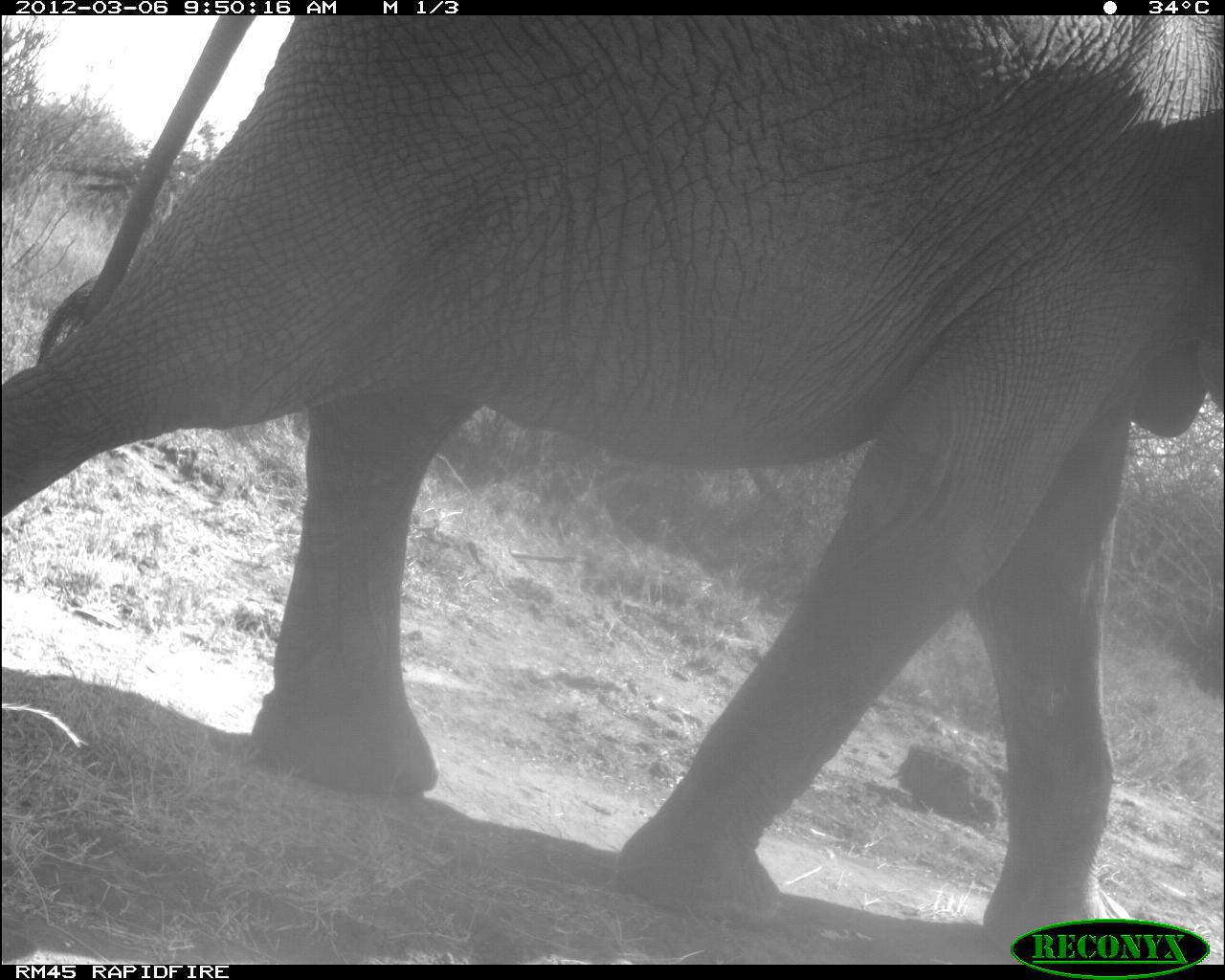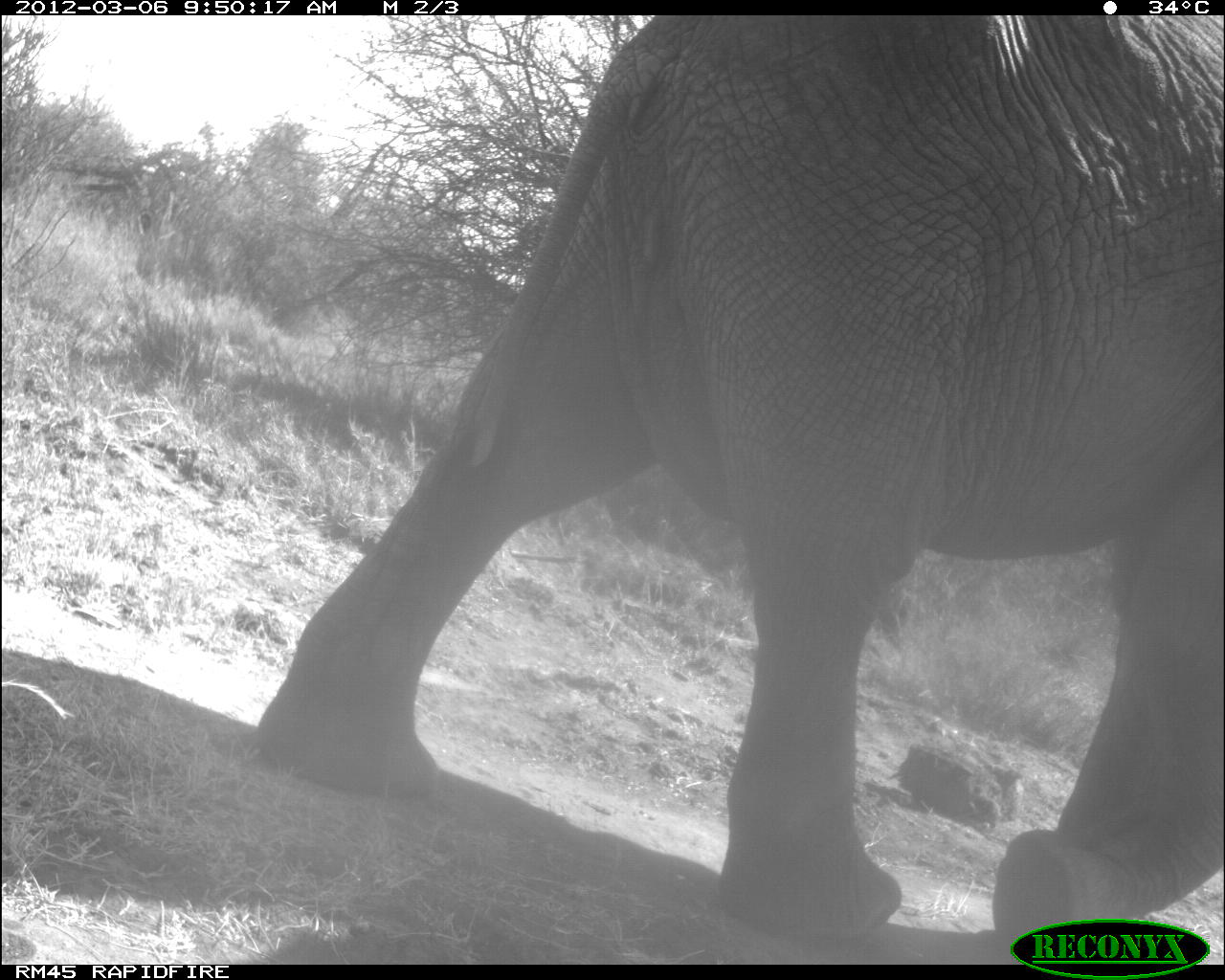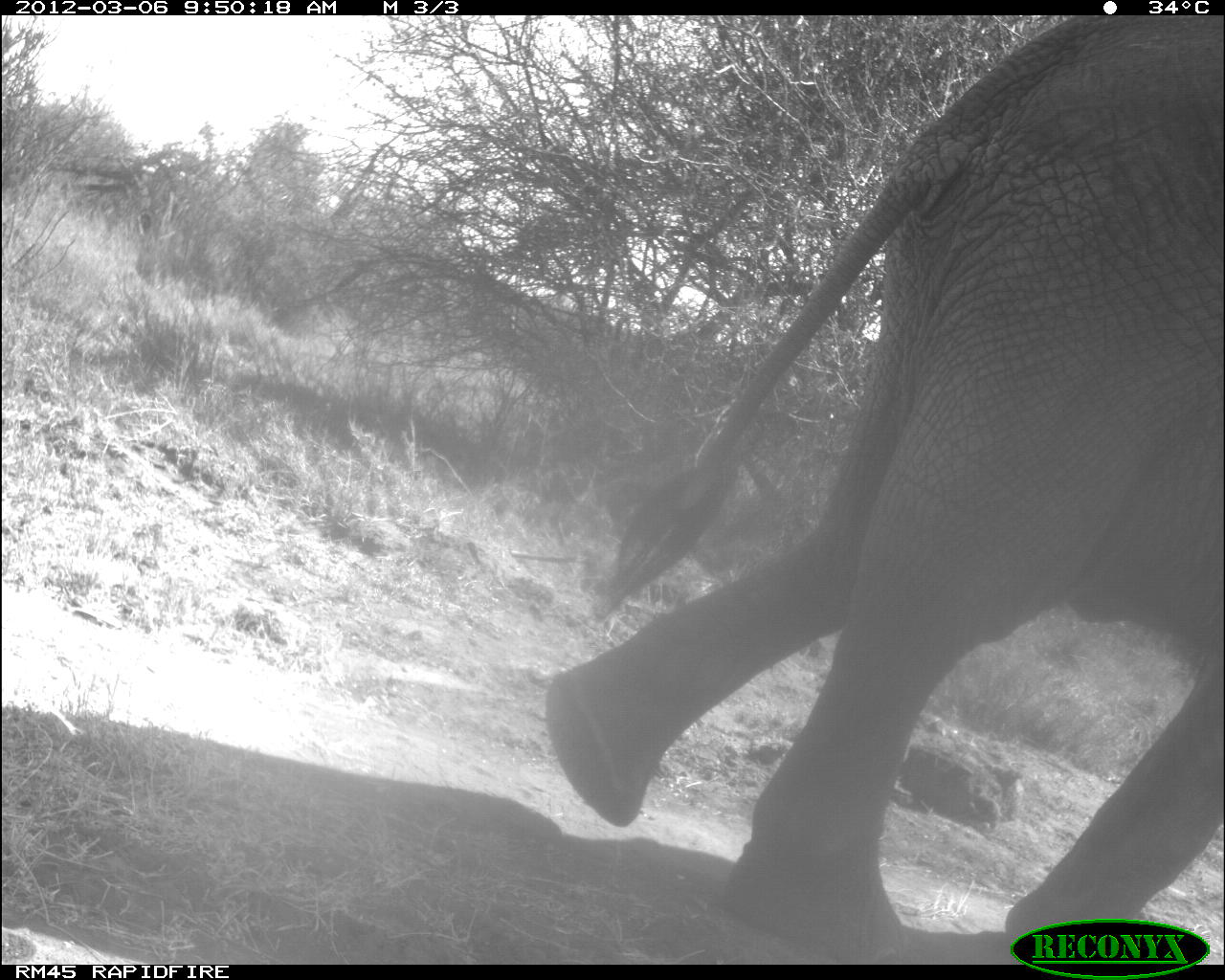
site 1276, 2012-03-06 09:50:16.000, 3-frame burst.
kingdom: Animalia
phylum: Chordata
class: Mammalia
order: Proboscidea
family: Elephantidae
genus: Loxodonta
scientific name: Loxodonta africana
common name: african bush elephant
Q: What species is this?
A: Loxodonta africana (african bush elephant).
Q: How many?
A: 1.